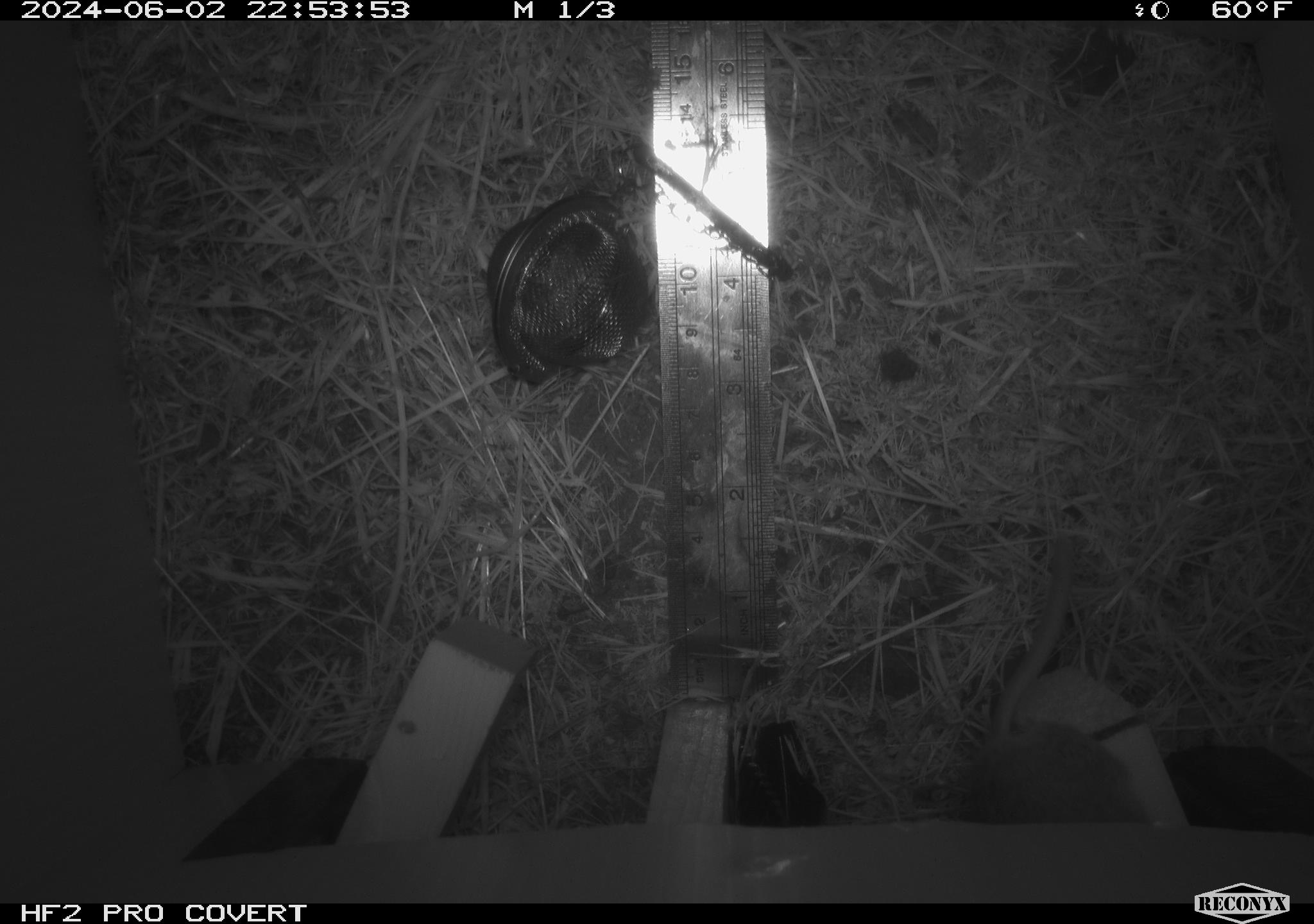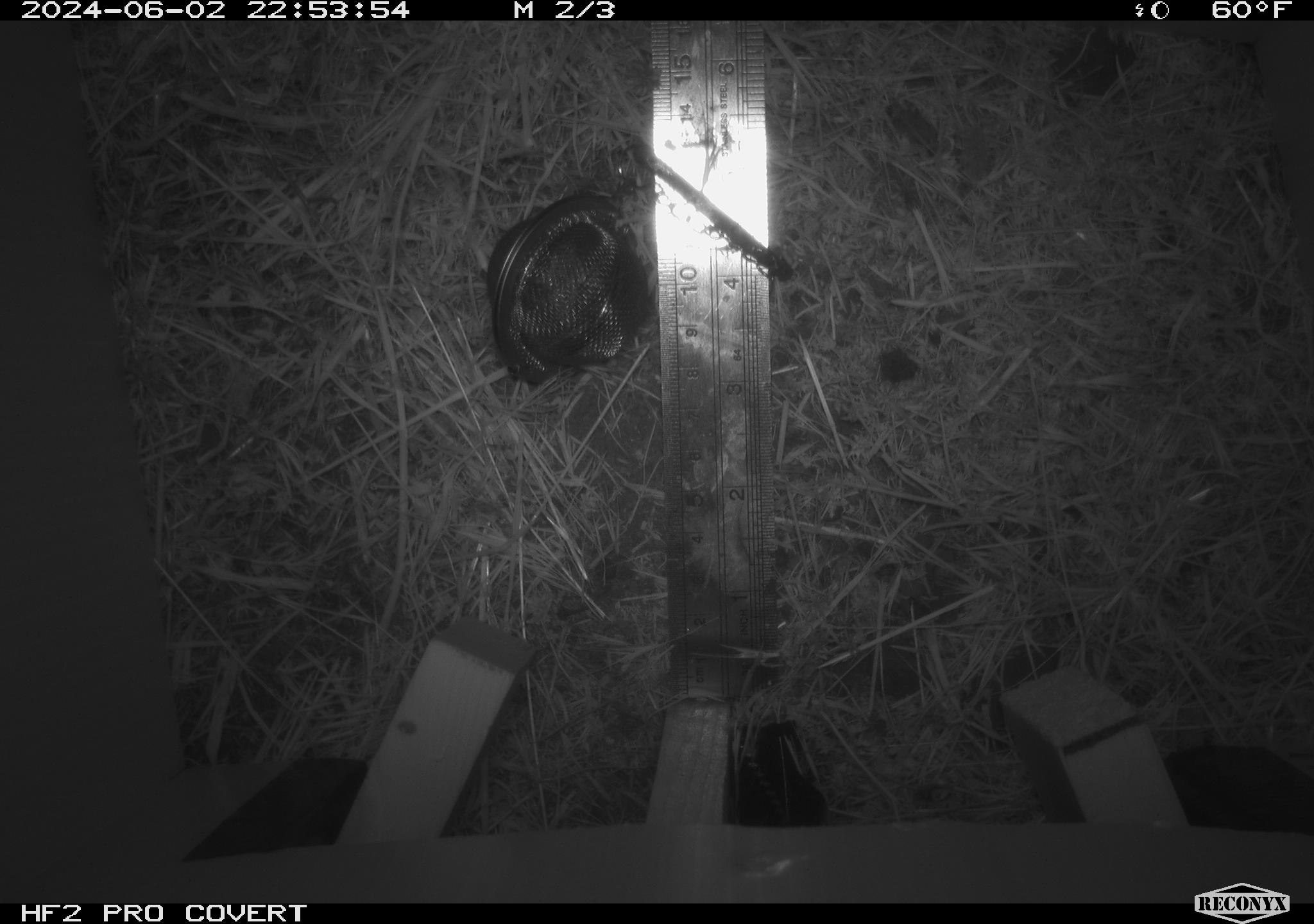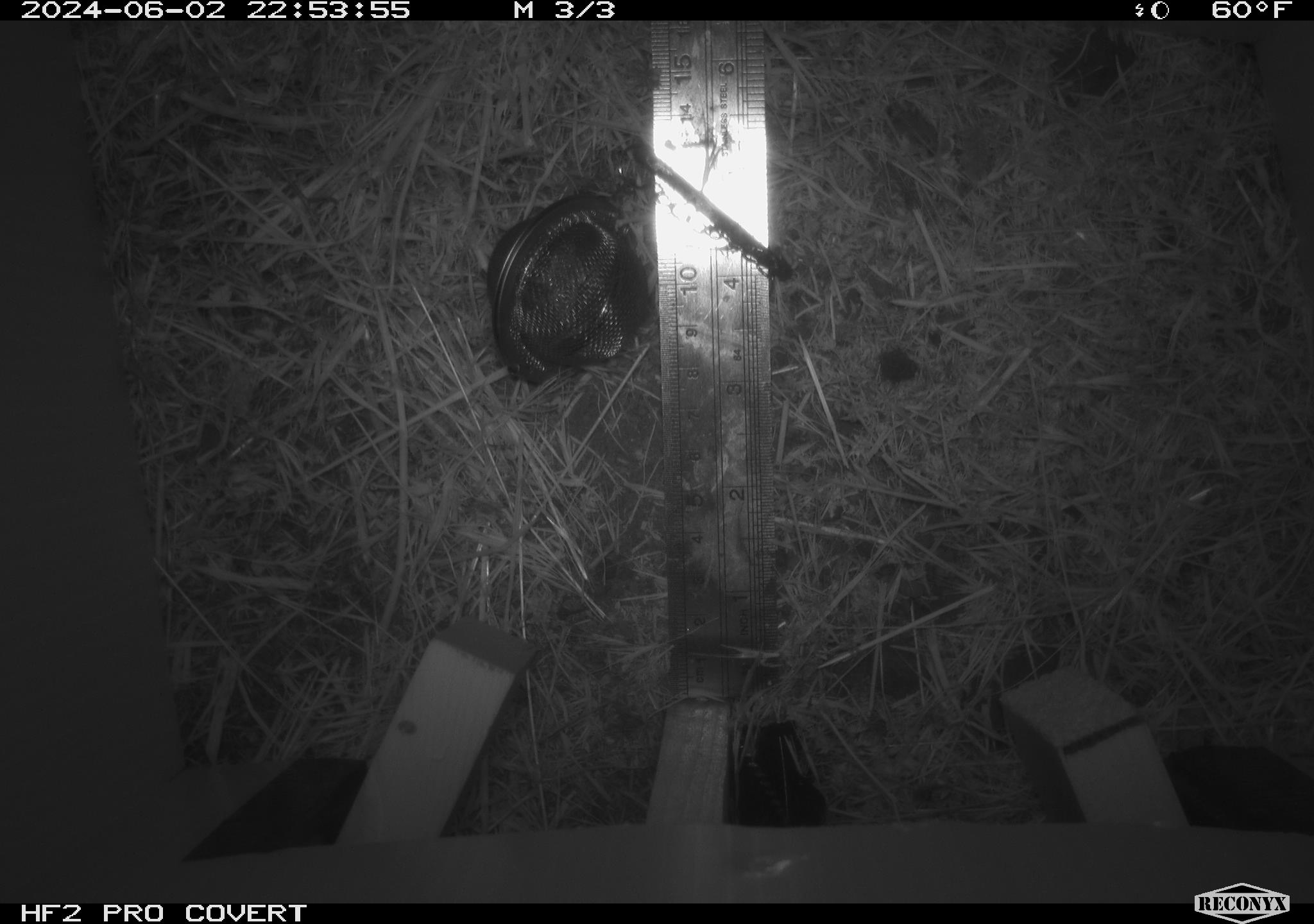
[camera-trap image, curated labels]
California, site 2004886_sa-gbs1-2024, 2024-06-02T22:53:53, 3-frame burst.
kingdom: Animalia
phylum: Chordata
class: Mammalia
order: Rodentia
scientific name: Rodentia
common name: mouse species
Mouse species (Rodentia).